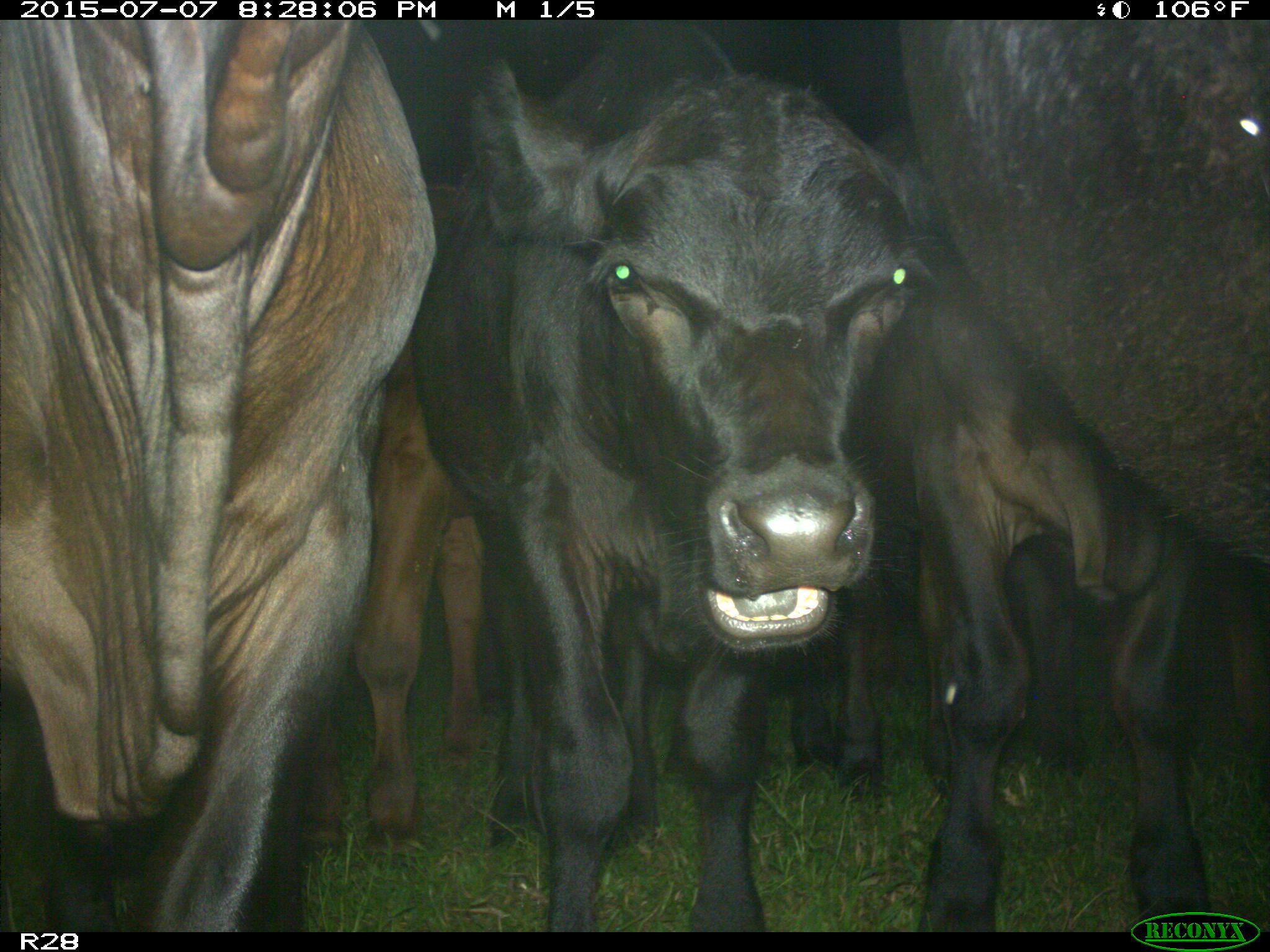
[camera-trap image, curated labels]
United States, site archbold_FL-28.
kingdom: Animalia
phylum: Chordata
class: Mammalia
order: Artiodactyla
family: Bovidae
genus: Bos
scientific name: Bos taurus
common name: domestic cow